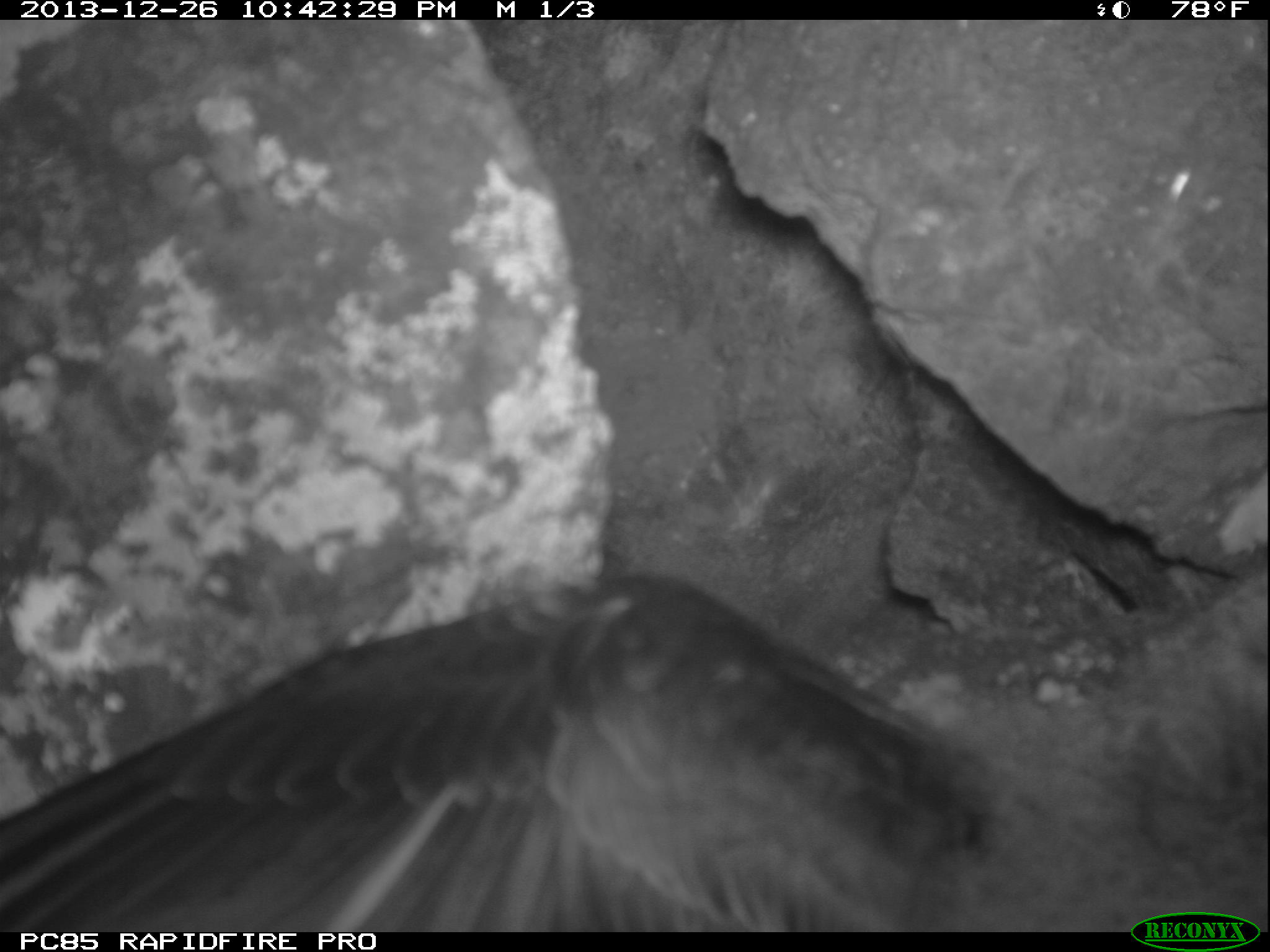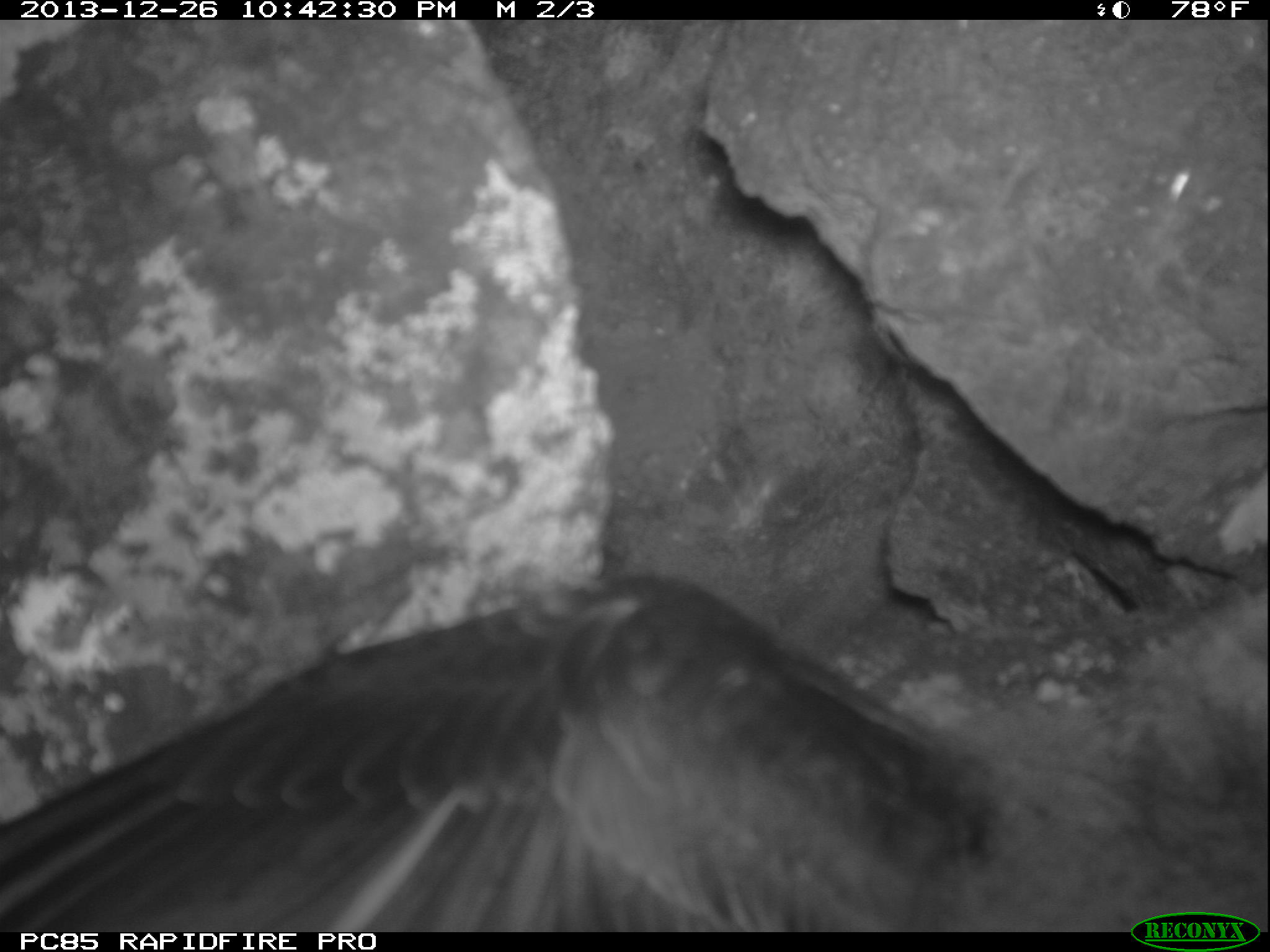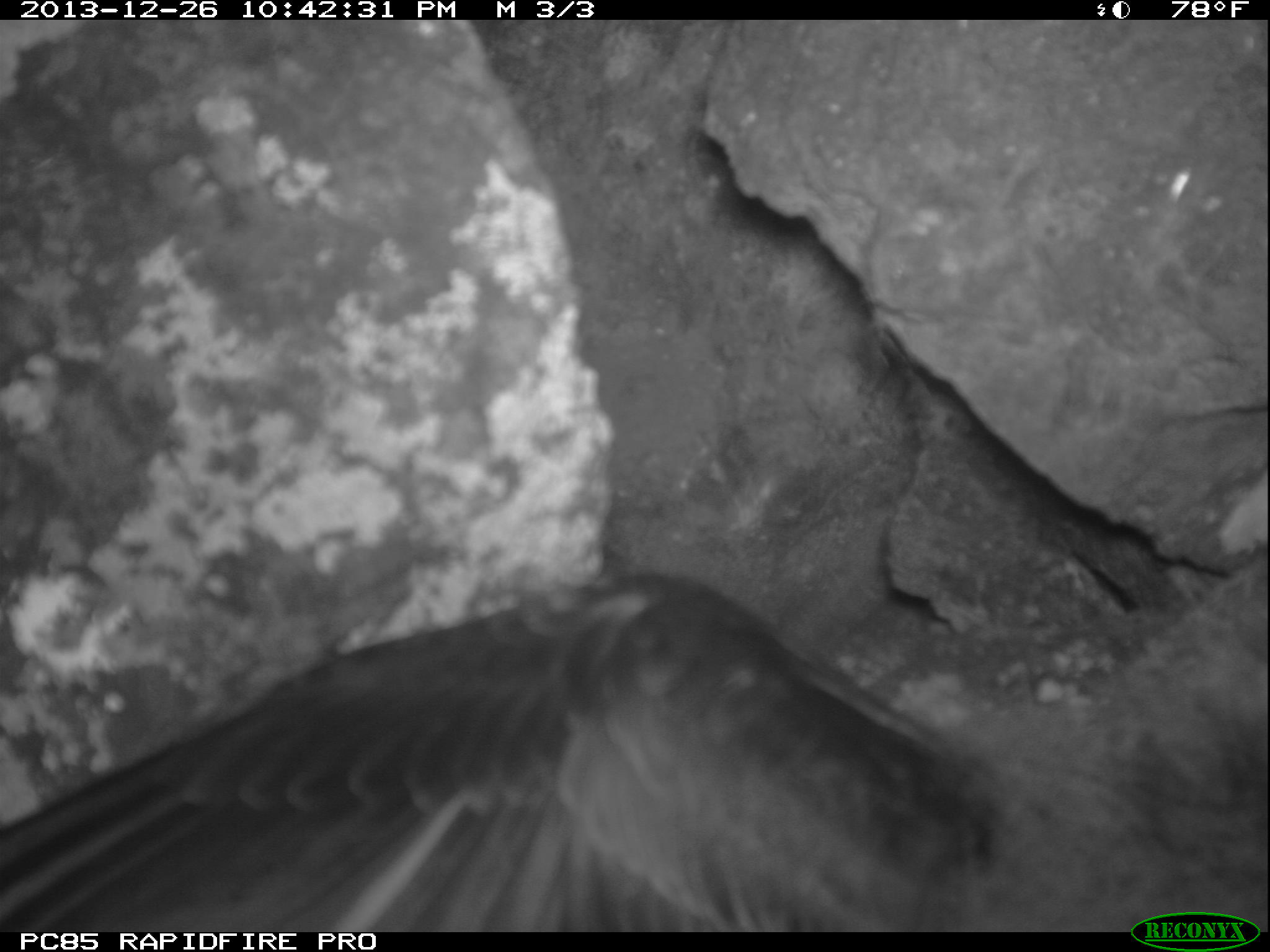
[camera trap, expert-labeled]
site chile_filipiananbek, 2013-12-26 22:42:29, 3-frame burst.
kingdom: Animalia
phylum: Chordata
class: Aves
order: Procellariiformes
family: Procellariidae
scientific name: Procellariidae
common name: petrel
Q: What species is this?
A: Petrel (Procellariidae).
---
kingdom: Animalia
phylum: Chordata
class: Aves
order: Procellariiformes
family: Procellariidae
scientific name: Procellariidae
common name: petrel chick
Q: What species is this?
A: Petrel chick (Procellariidae).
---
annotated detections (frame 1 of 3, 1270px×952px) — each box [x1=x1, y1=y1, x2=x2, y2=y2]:
petrel: [x1=0, y1=556, x2=1222, y2=940]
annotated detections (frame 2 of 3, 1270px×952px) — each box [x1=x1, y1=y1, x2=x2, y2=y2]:
petrel: [x1=6, y1=558, x2=1245, y2=939]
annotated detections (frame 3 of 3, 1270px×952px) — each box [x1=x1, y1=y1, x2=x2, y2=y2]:
petrel chick: [x1=0, y1=553, x2=1248, y2=933]